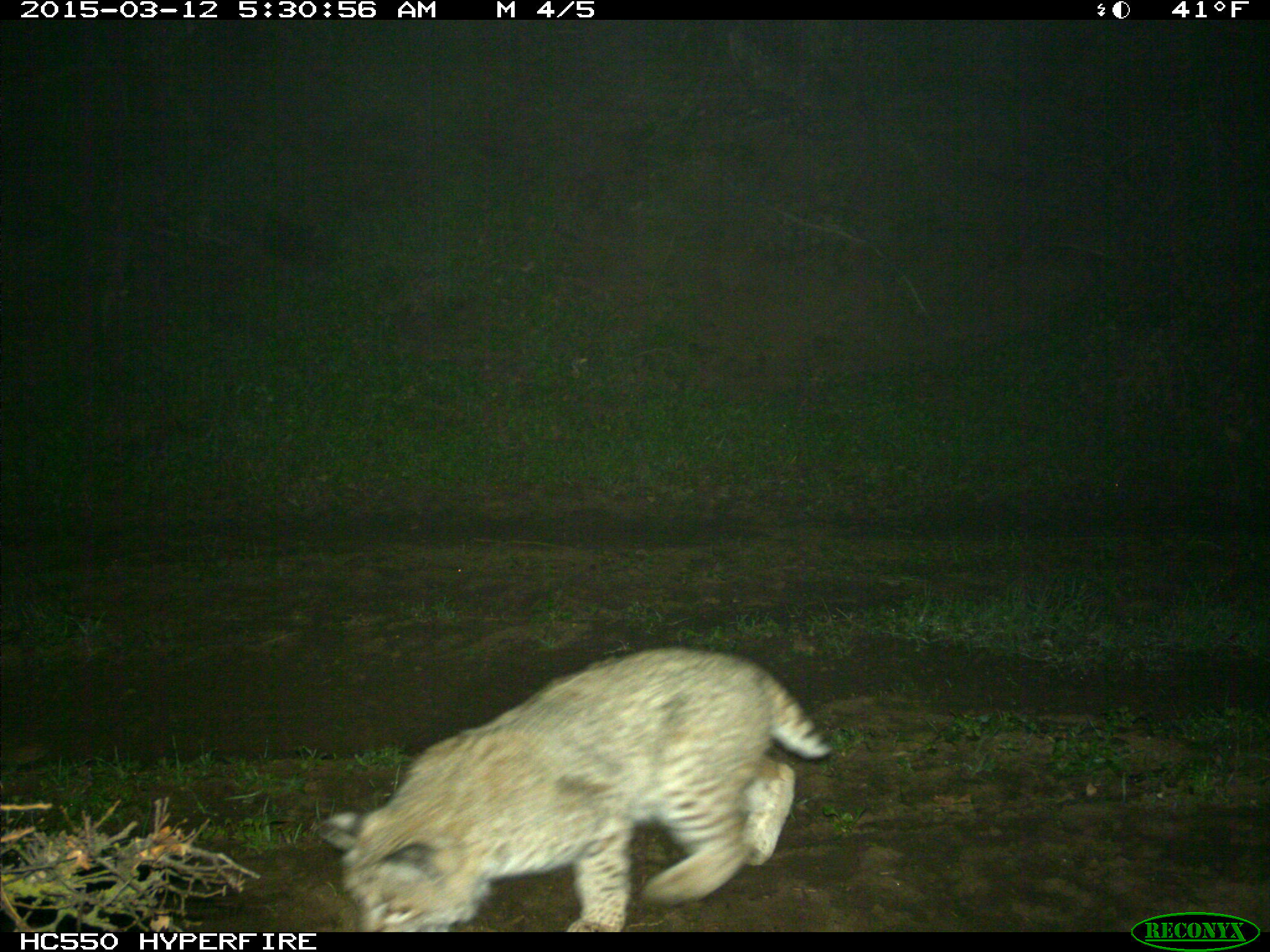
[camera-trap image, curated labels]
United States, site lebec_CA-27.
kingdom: Animalia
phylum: Chordata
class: Mammalia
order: Carnivora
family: Felidae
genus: Lynx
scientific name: Lynx rufus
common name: bobcat